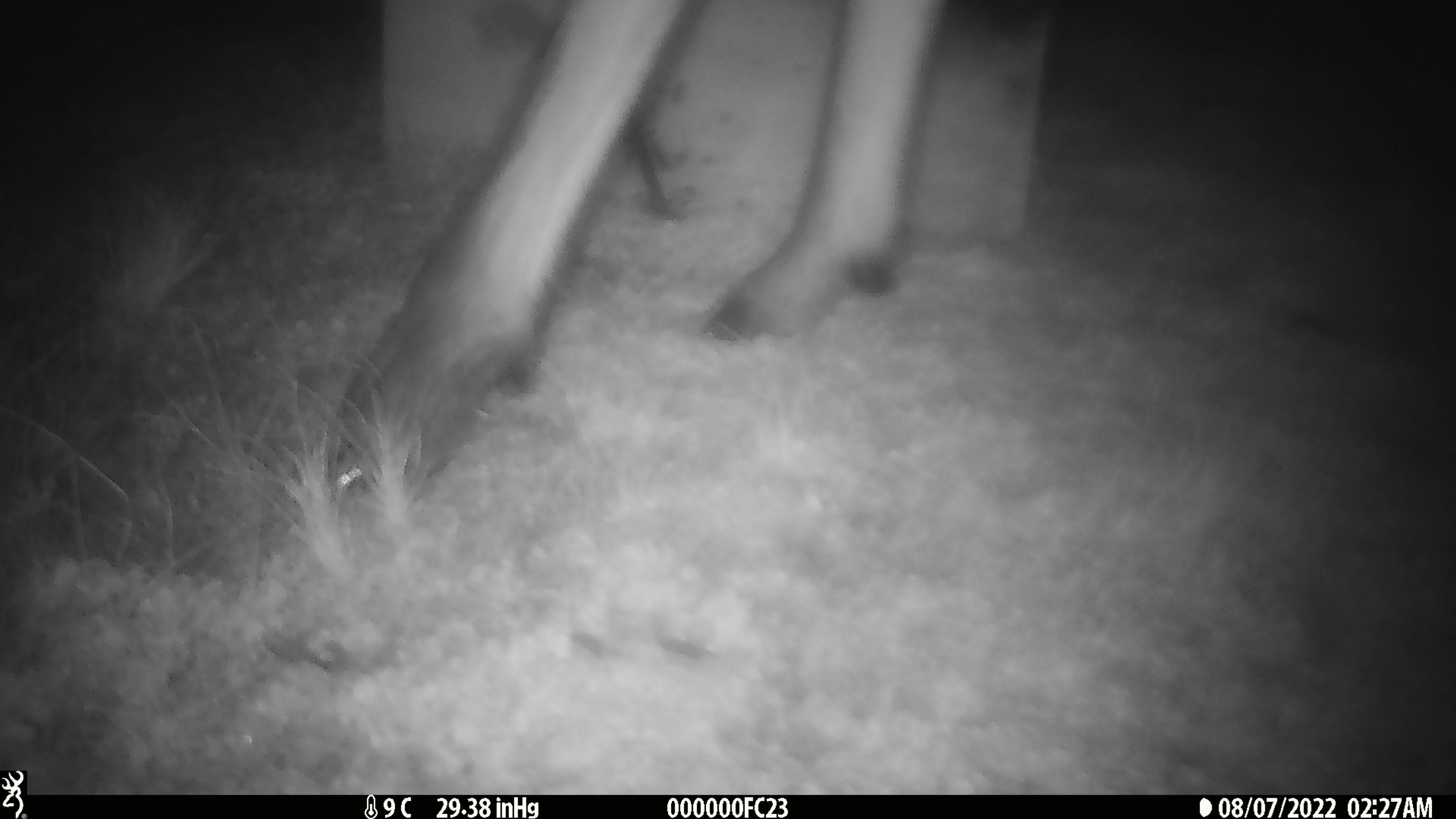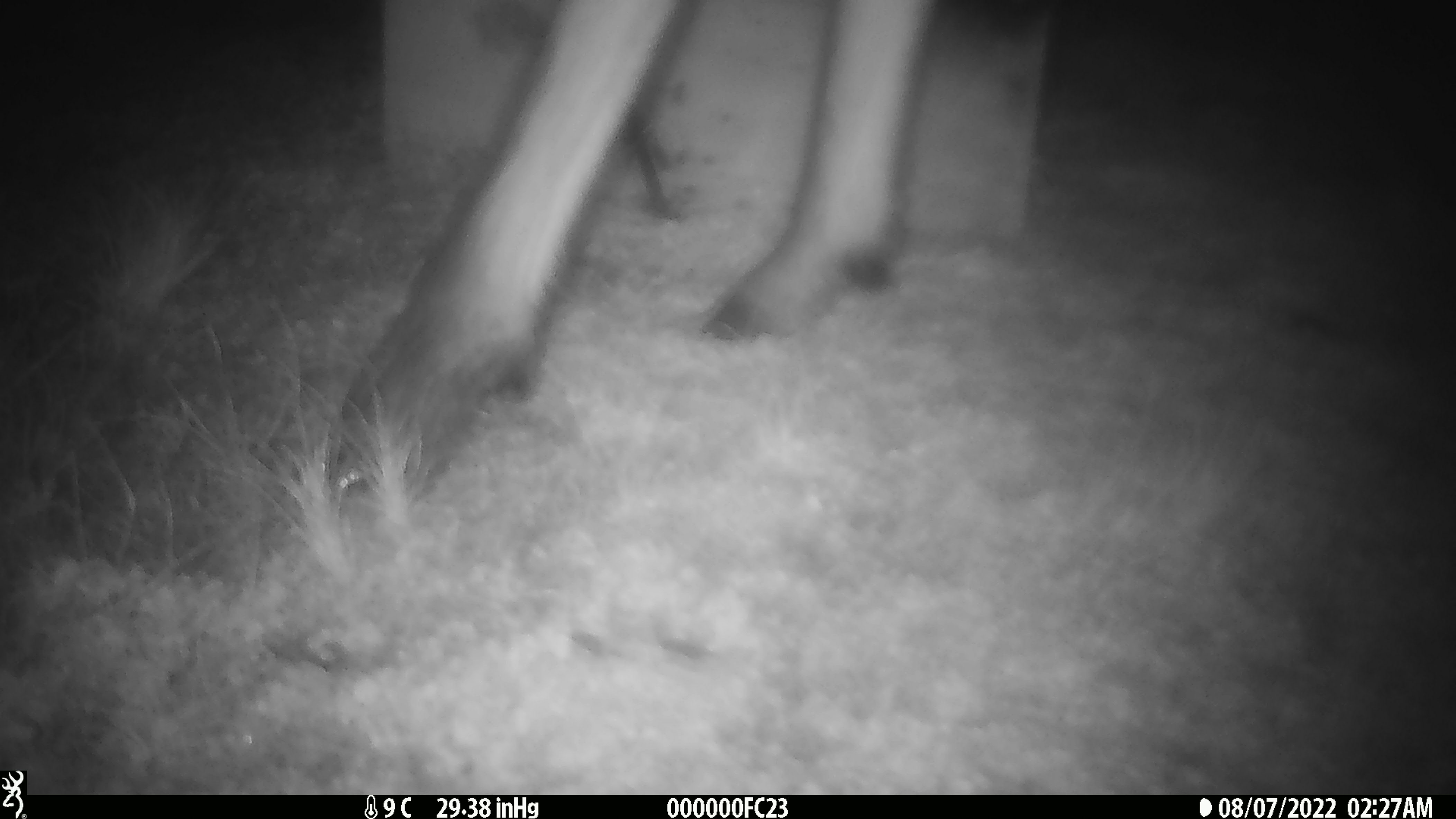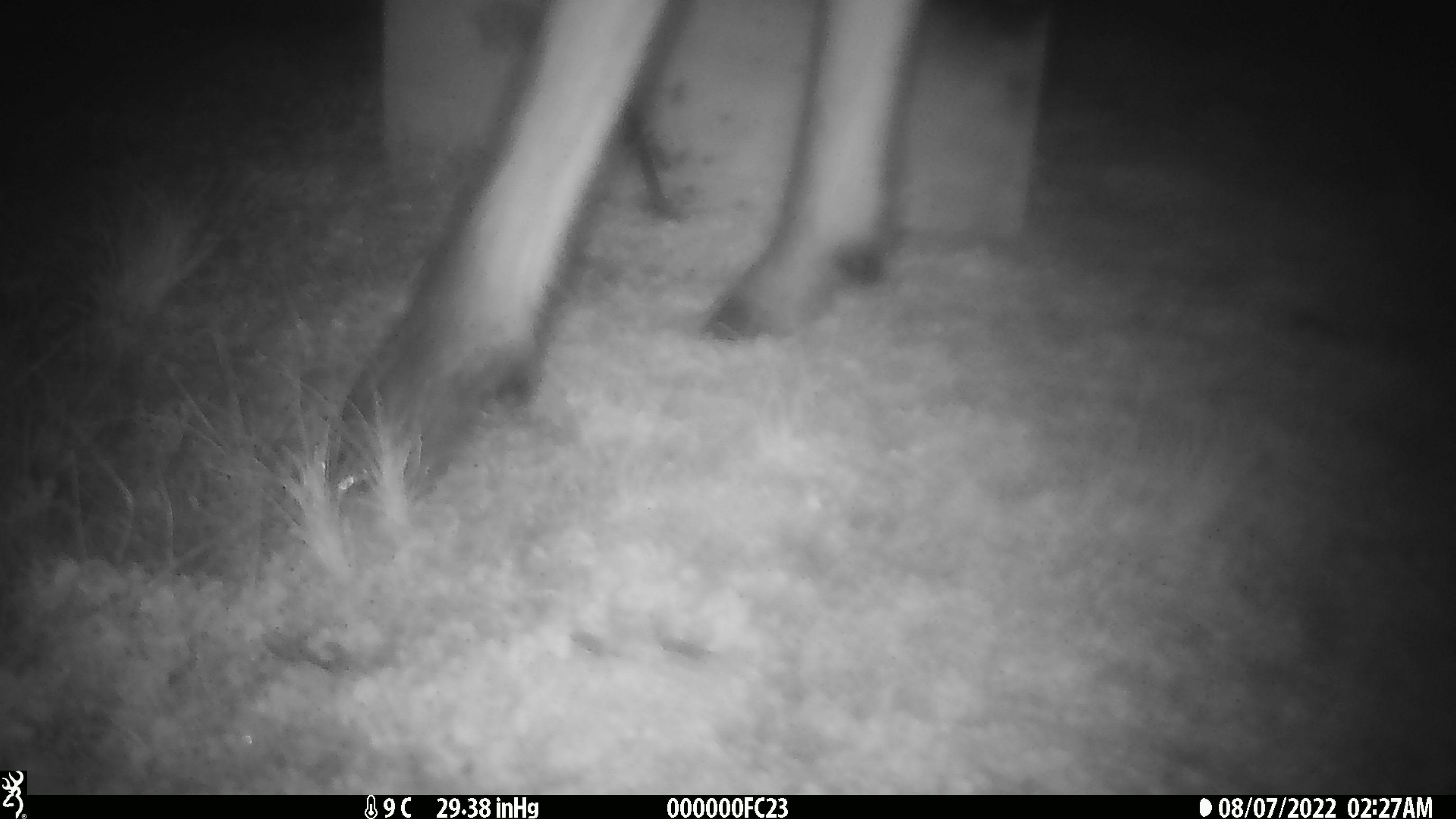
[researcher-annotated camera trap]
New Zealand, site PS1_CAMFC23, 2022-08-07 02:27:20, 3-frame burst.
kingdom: Animalia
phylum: Chordata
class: Mammalia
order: Artiodactyla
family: Cervidae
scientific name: Cervidae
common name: deer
Deer (Cervidae).